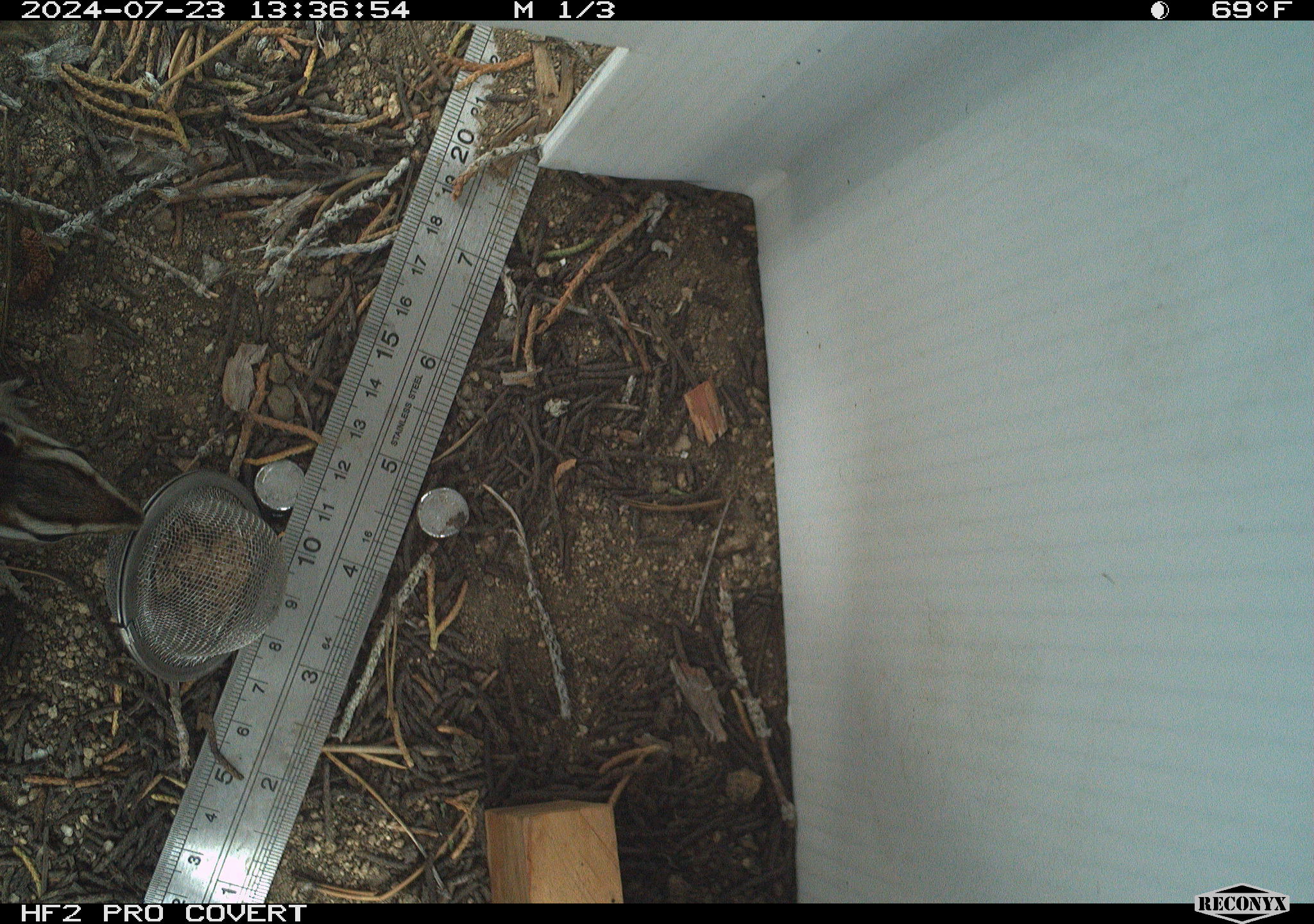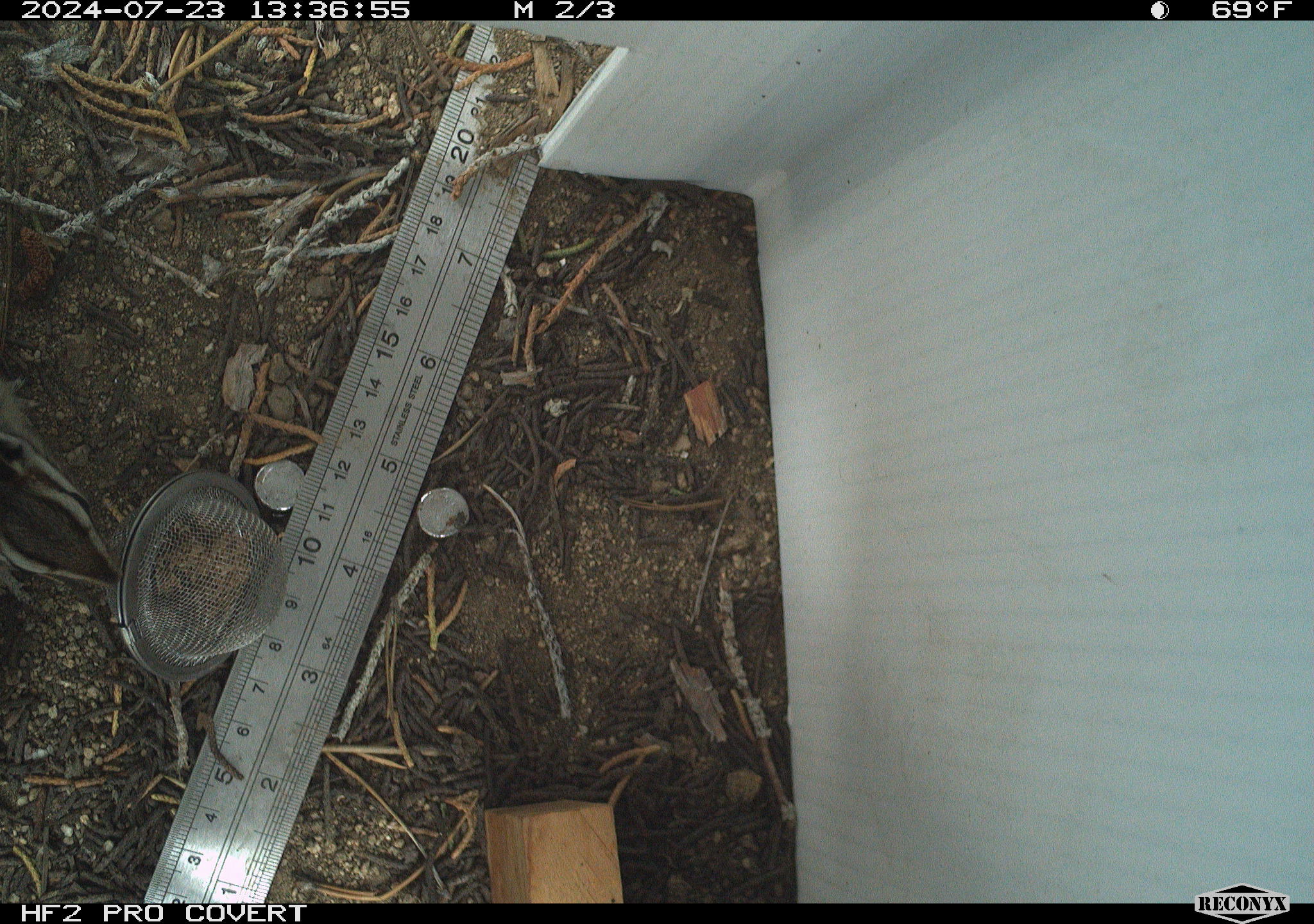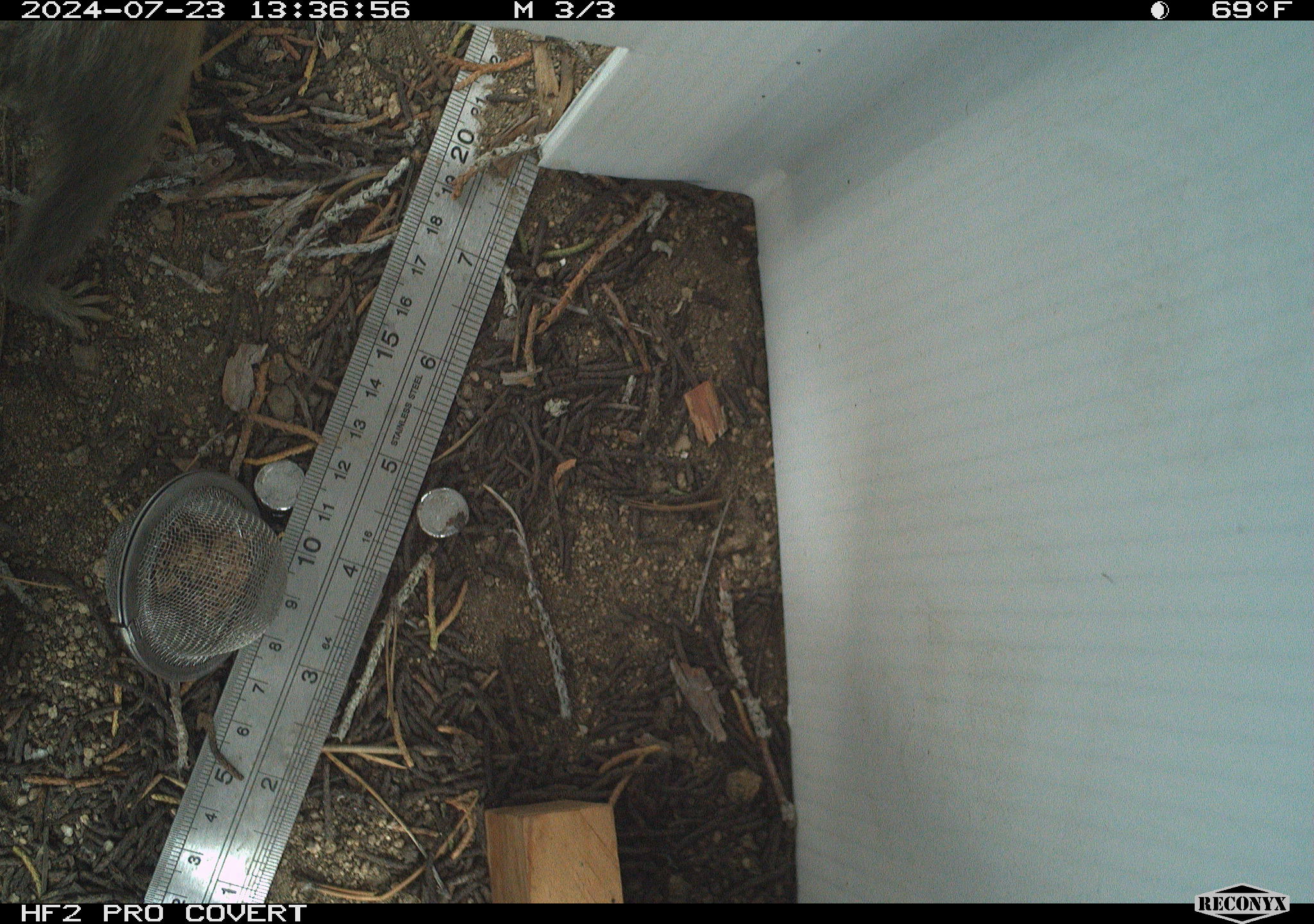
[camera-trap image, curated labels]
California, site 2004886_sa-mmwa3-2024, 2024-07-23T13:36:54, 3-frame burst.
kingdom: Animalia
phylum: Chordata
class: Mammalia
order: Rodentia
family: Sciuridae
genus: Neotamias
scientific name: Neotamias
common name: western chipmunks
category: neotamias species